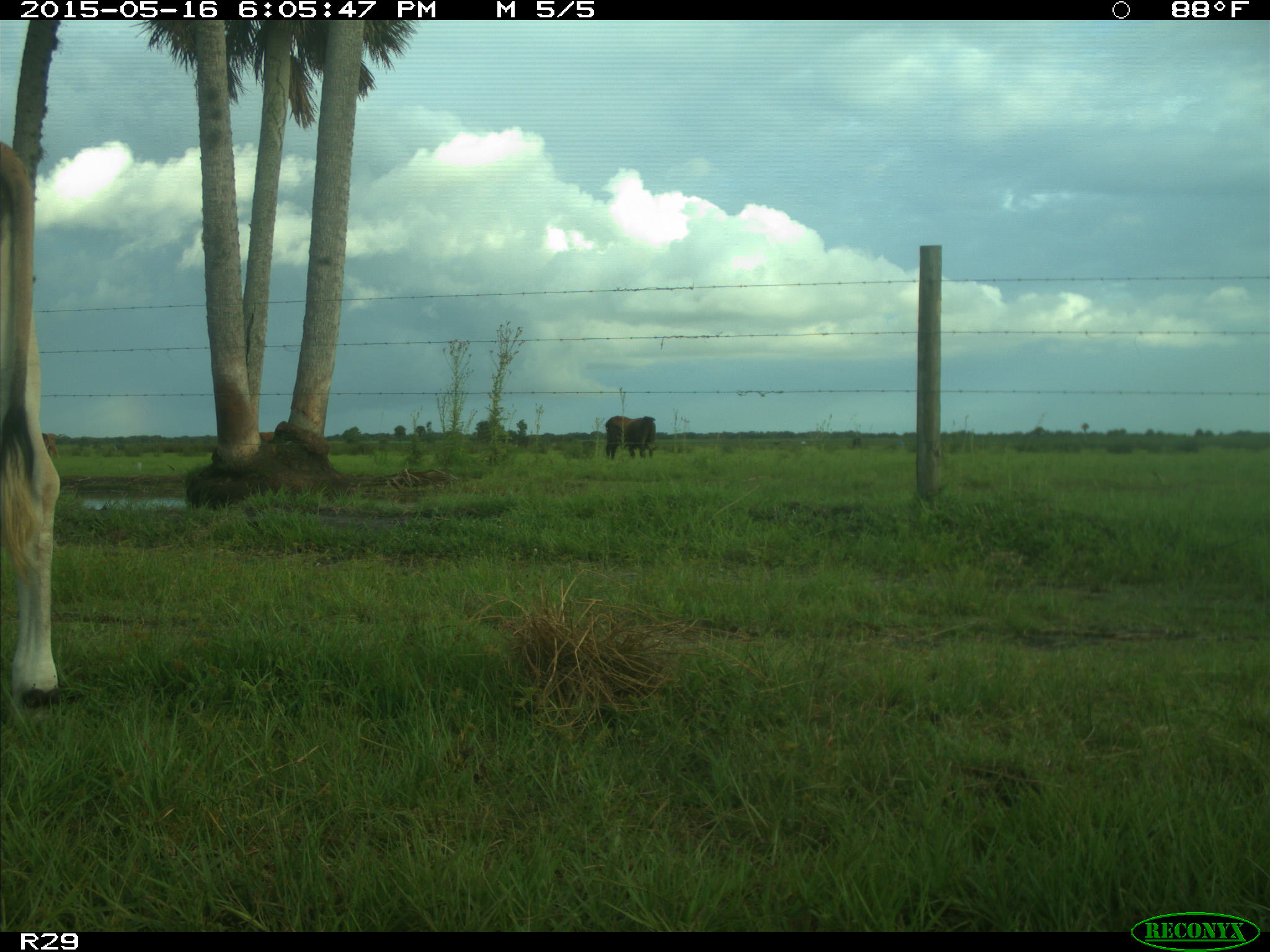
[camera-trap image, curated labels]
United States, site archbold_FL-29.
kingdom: Animalia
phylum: Chordata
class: Mammalia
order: Artiodactyla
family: Bovidae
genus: Bos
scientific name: Bos taurus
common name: domestic cow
Bos taurus (domestic cow).